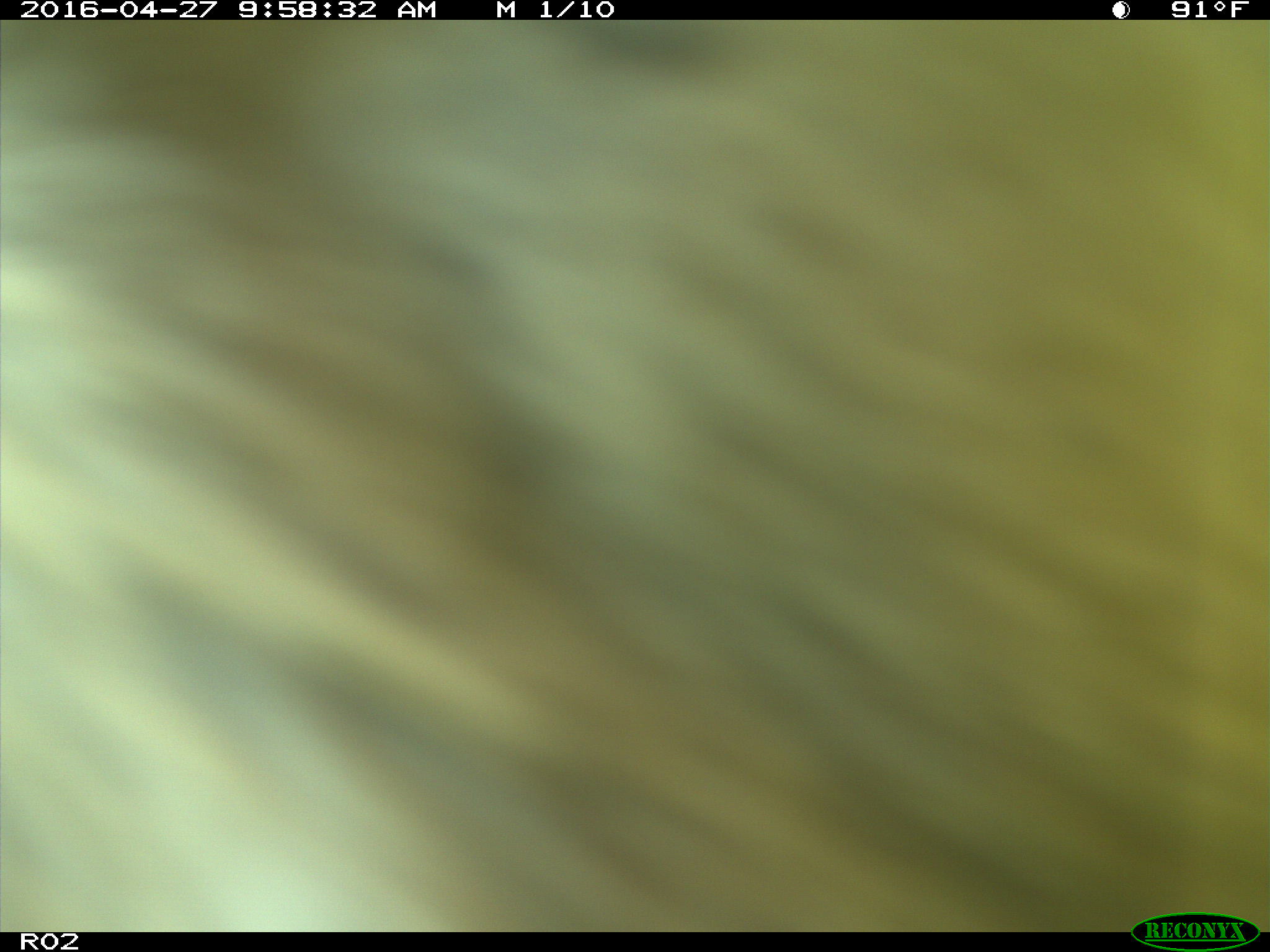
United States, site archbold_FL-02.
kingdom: Animalia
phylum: Chordata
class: Mammalia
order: Artiodactyla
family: Bovidae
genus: Bos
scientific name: Bos taurus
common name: domestic cow